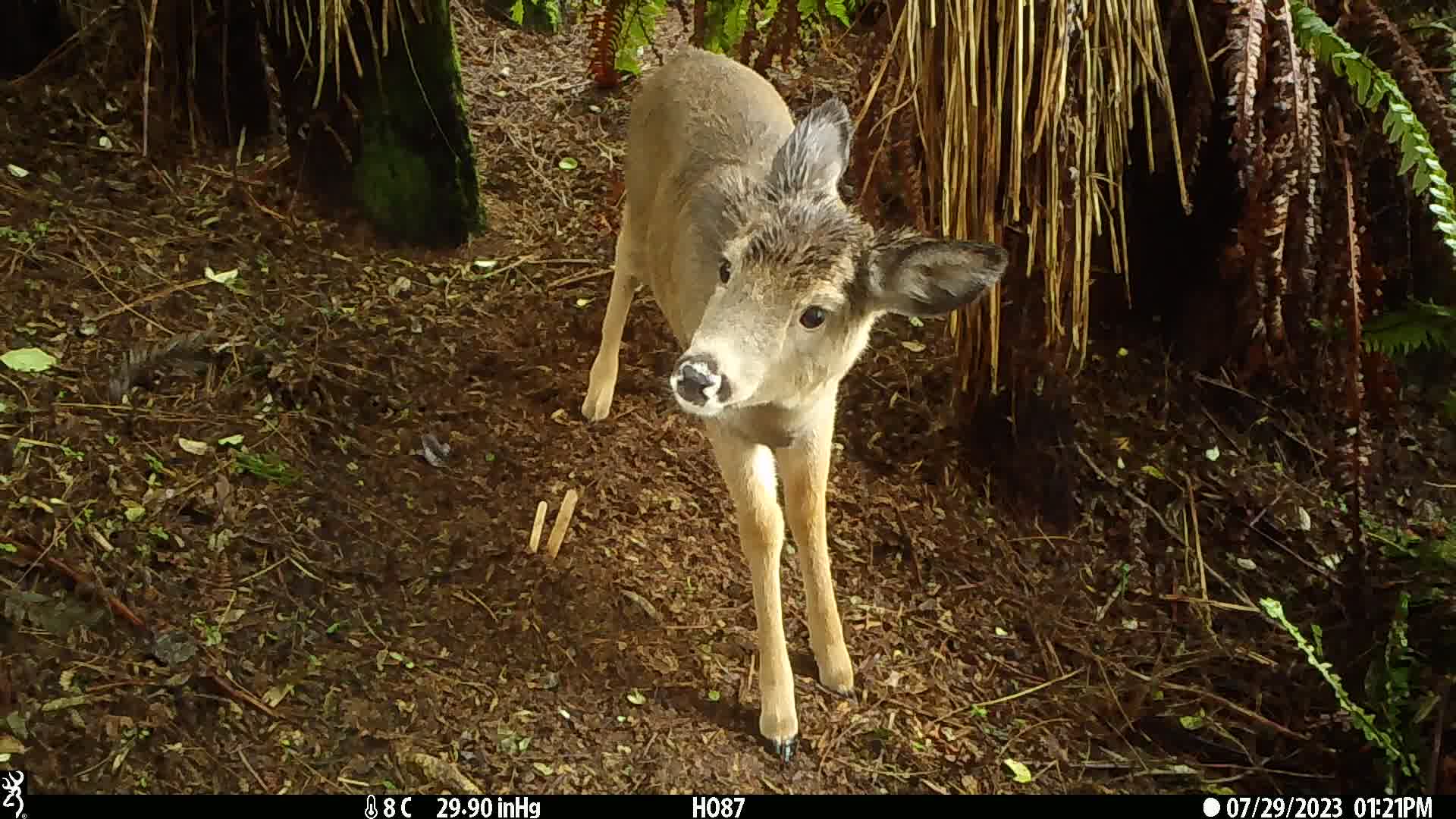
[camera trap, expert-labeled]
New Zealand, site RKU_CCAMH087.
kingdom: Animalia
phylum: Chordata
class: Mammalia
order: Artiodactyla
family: Cervidae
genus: Odocoileus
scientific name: Odocoileus virginianus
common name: white-tailed deer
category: white tailed deer